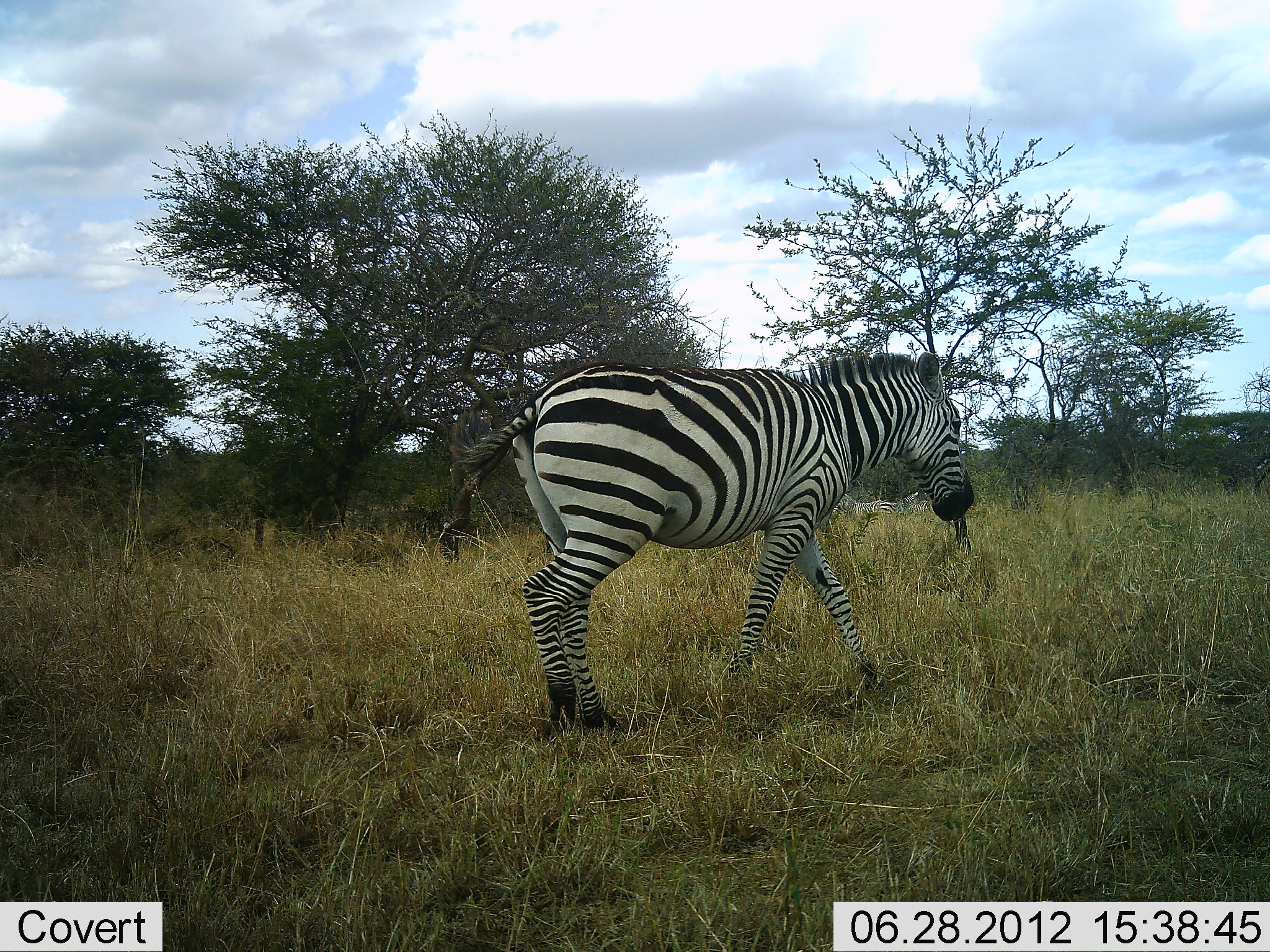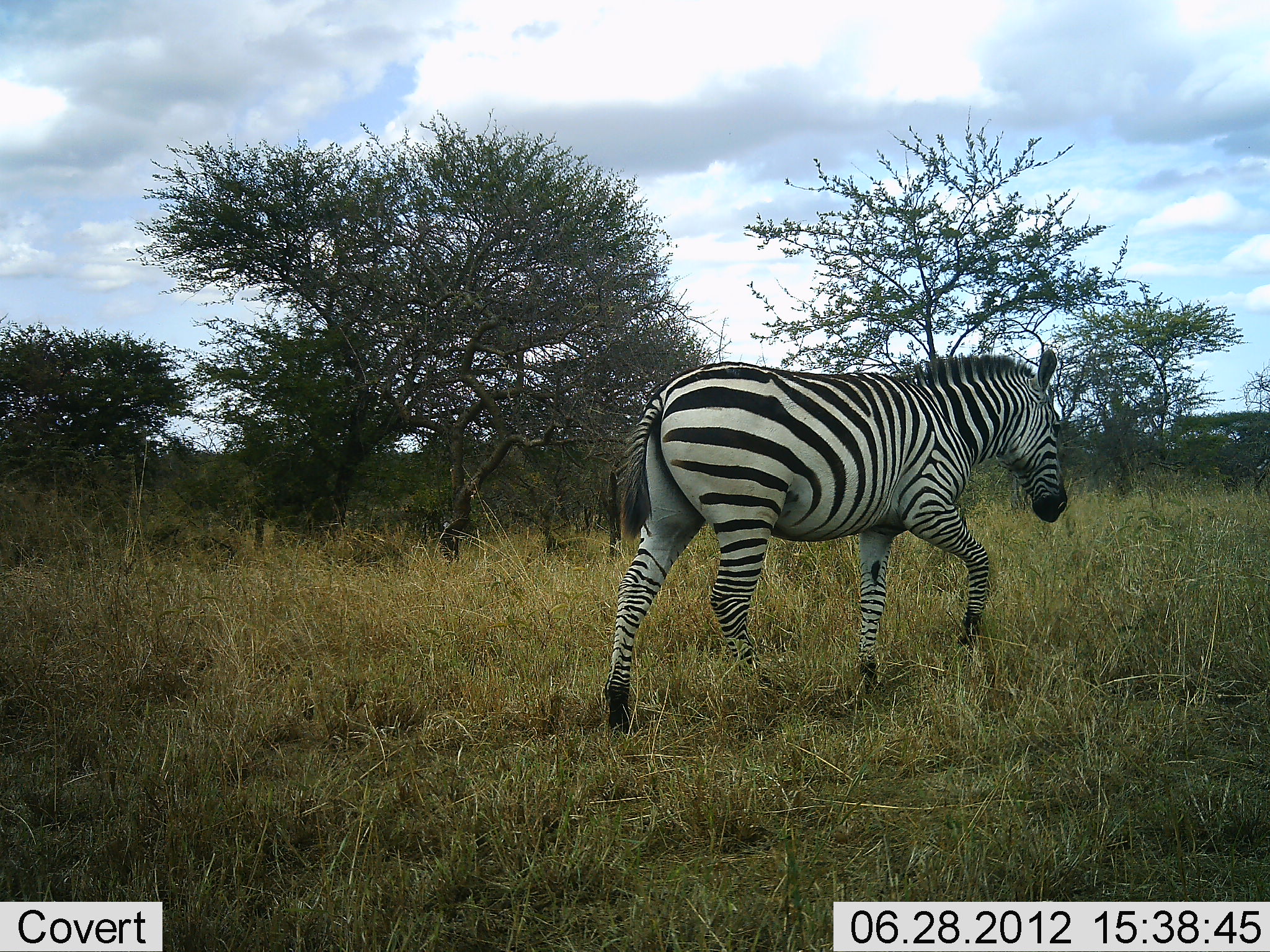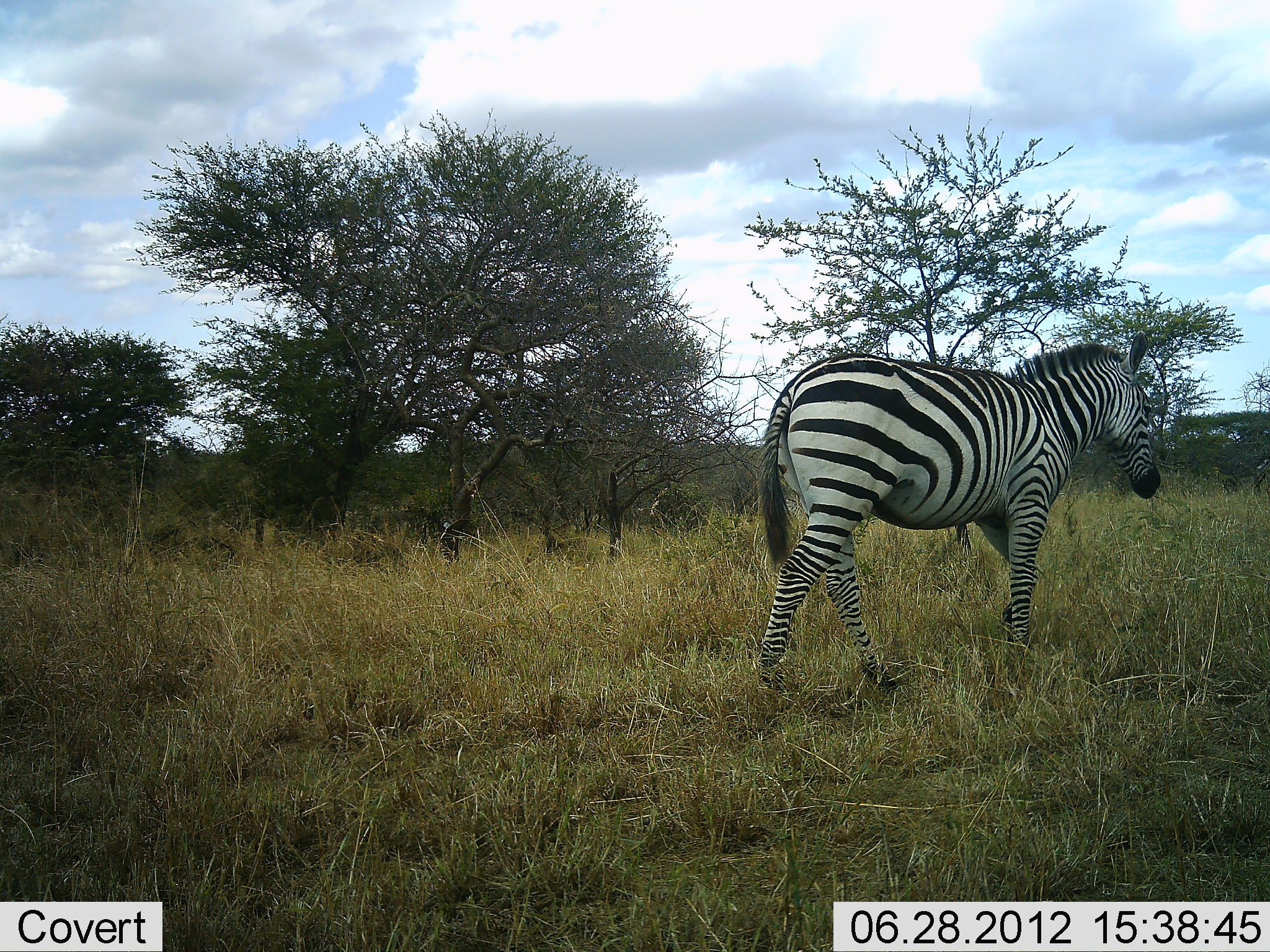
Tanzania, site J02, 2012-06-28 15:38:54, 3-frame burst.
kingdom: Animalia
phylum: Chordata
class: Mammalia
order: Perissodactyla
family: Equidae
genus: Equus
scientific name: Equus quagga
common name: plains zebra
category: zebra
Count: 1.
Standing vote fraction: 10%.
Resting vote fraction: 0%.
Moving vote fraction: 100%.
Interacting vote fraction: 0%.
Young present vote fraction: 0%.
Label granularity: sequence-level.